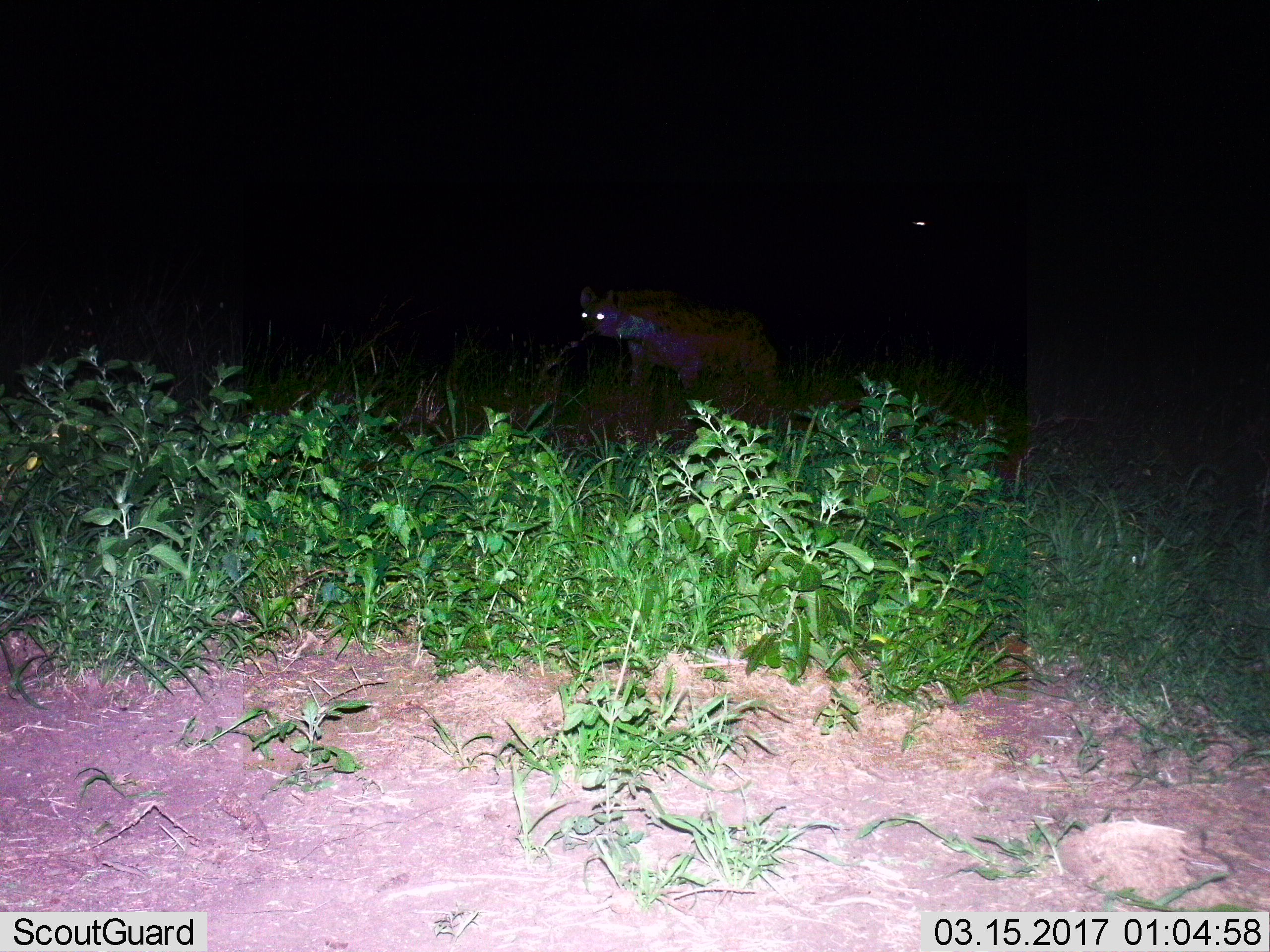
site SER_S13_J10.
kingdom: Animalia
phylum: Chordata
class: Mammalia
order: Carnivora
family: Hyaenidae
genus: Crocuta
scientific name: Crocuta crocuta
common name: spotted hyena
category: hyenaspotted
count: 1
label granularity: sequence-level